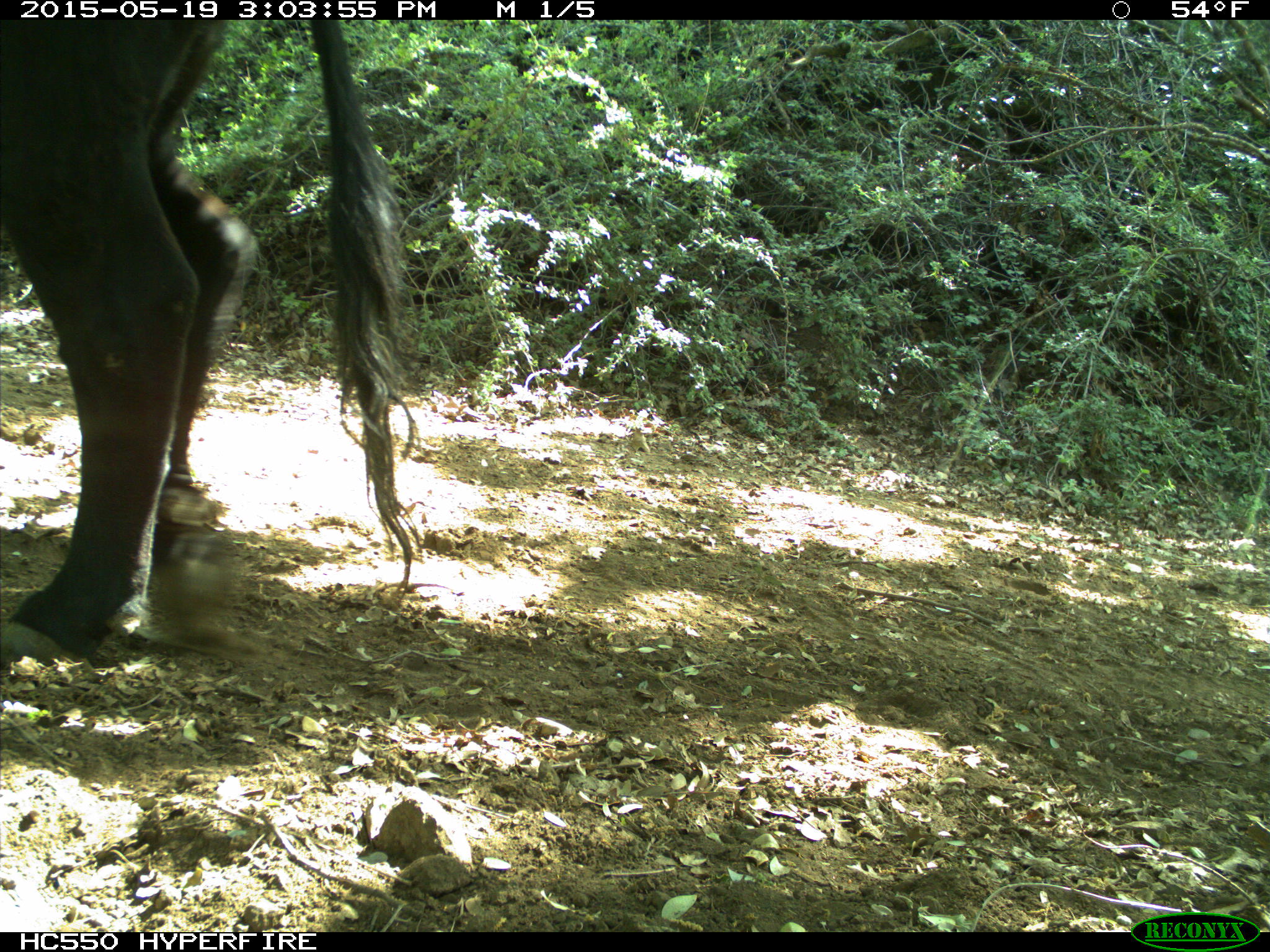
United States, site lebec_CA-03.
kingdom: Animalia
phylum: Chordata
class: Mammalia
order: Artiodactyla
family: Bovidae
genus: Bos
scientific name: Bos taurus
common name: domestic cow